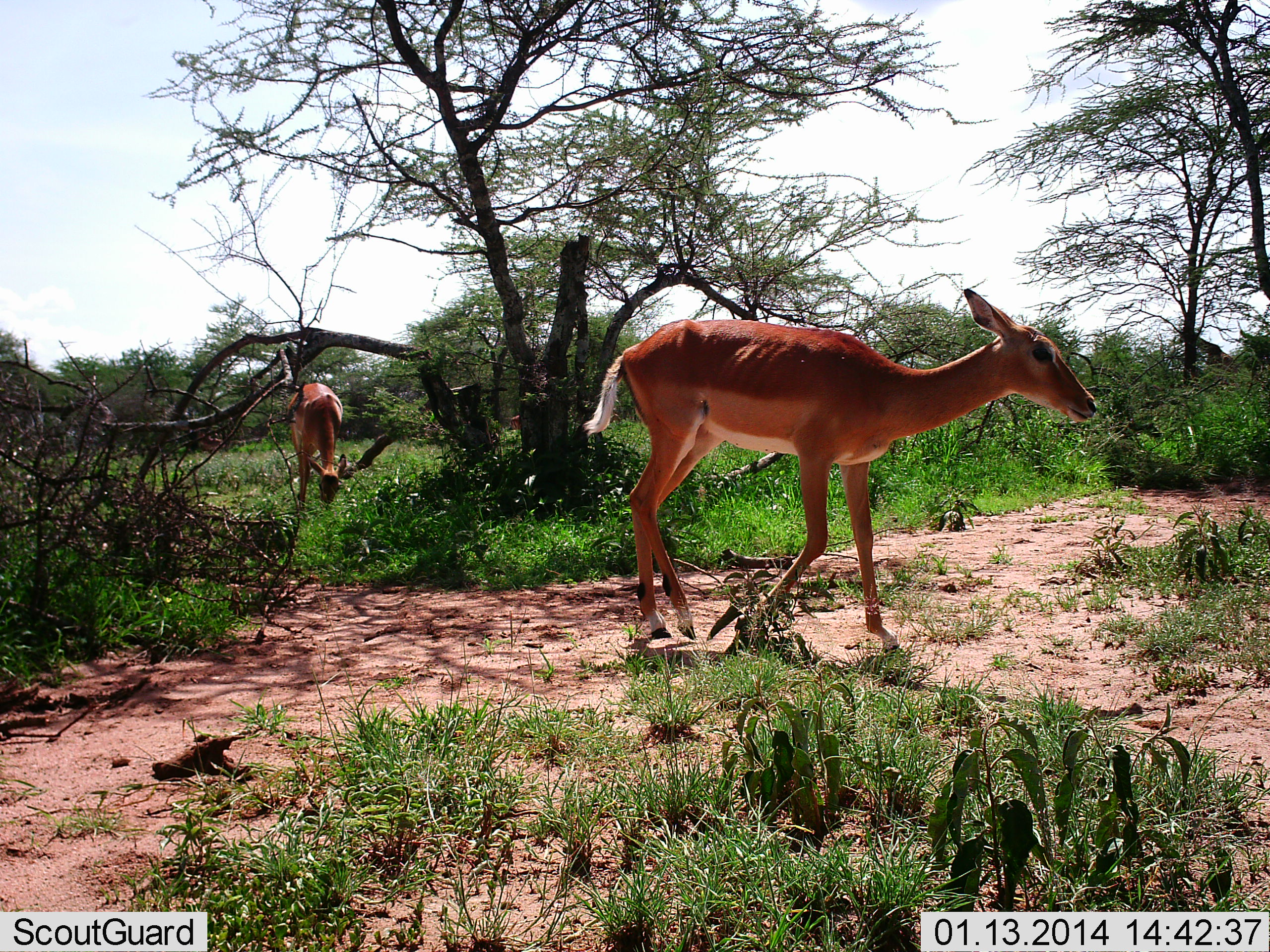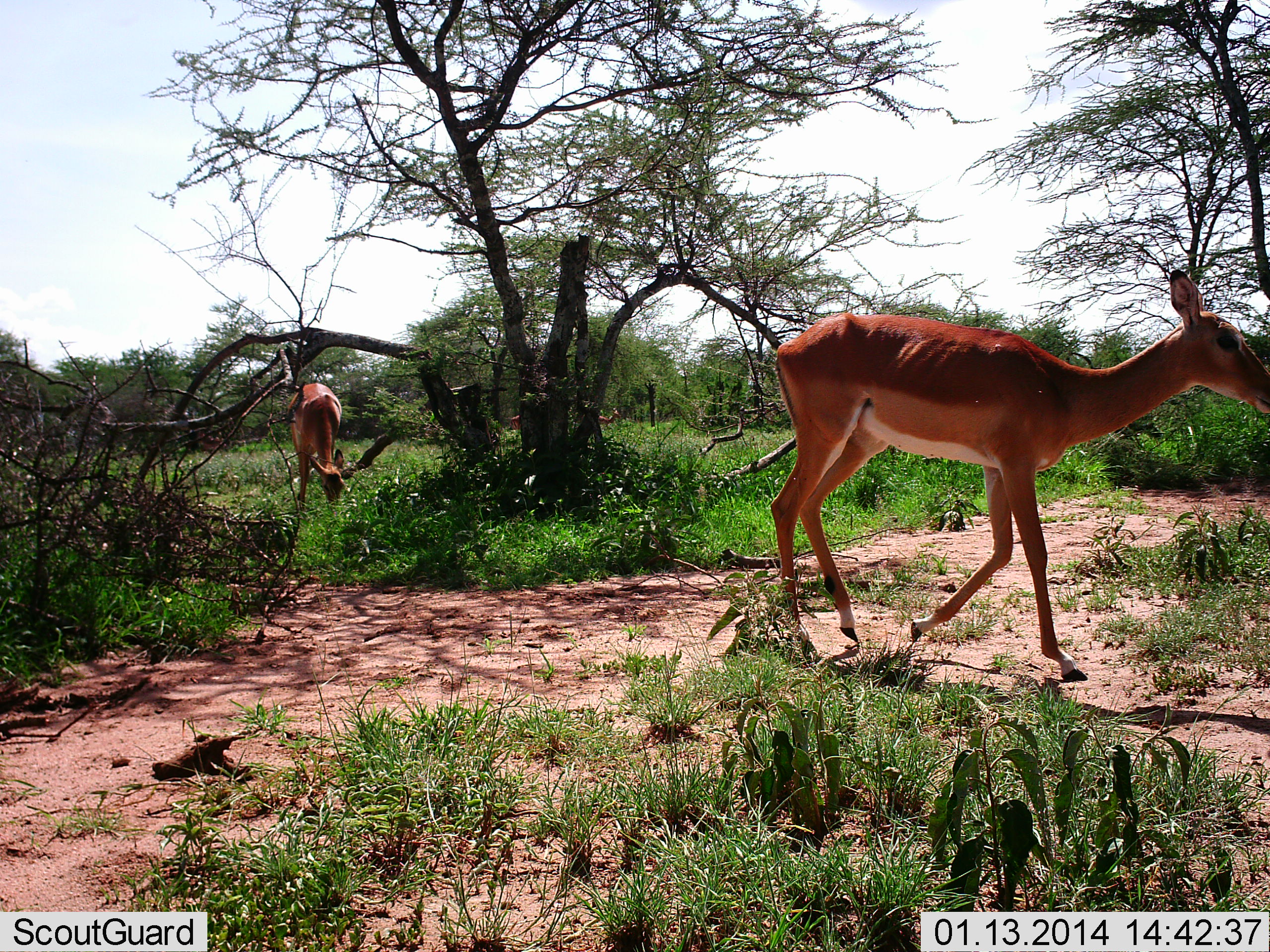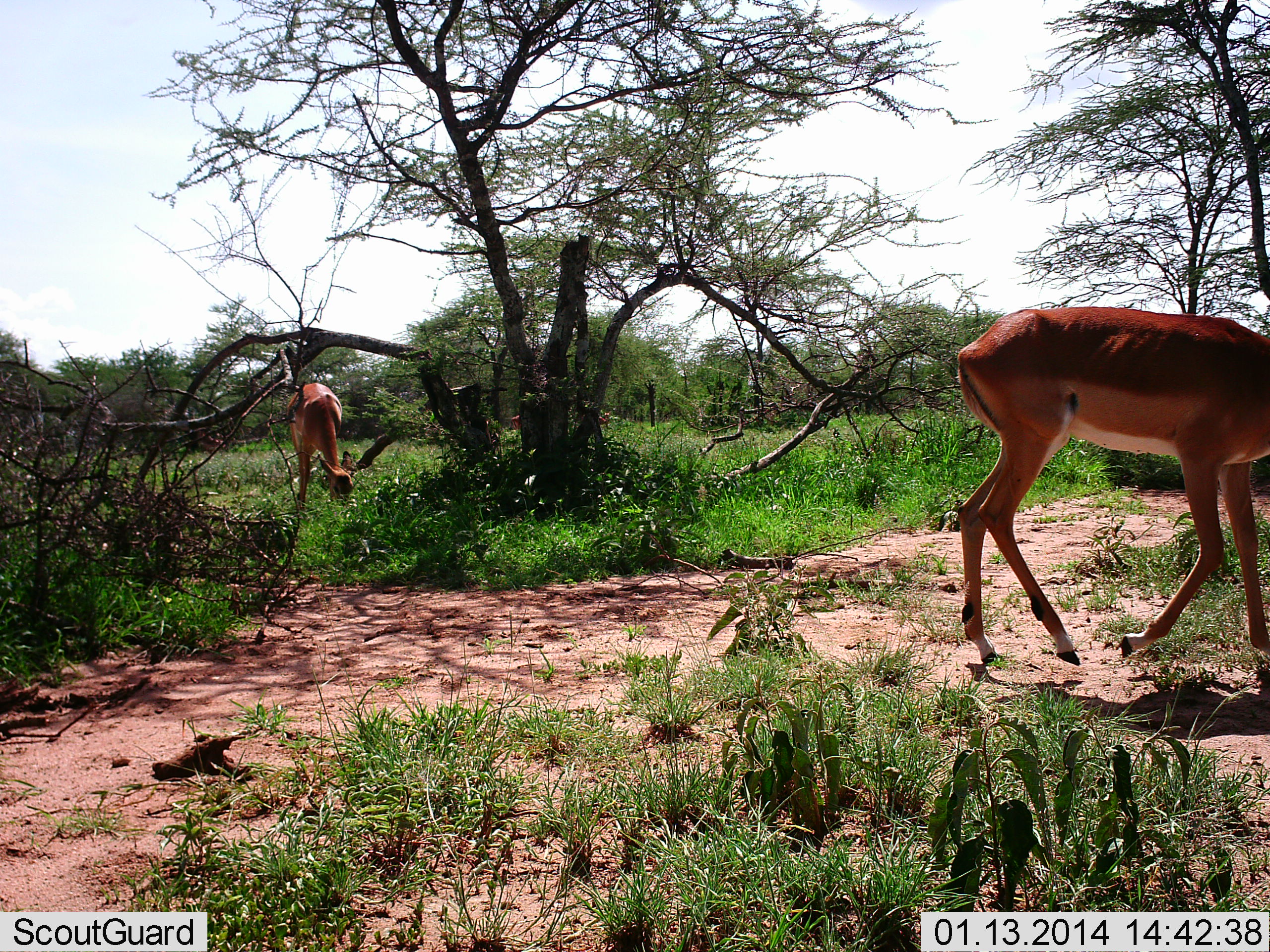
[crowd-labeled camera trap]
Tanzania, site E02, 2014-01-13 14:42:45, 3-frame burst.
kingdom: Animalia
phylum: Chordata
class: Mammalia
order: Artiodactyla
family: Bovidae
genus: Aepyceros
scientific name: Aepyceros melampus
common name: impala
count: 3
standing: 20%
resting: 0%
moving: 100%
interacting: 0%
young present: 0%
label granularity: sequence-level